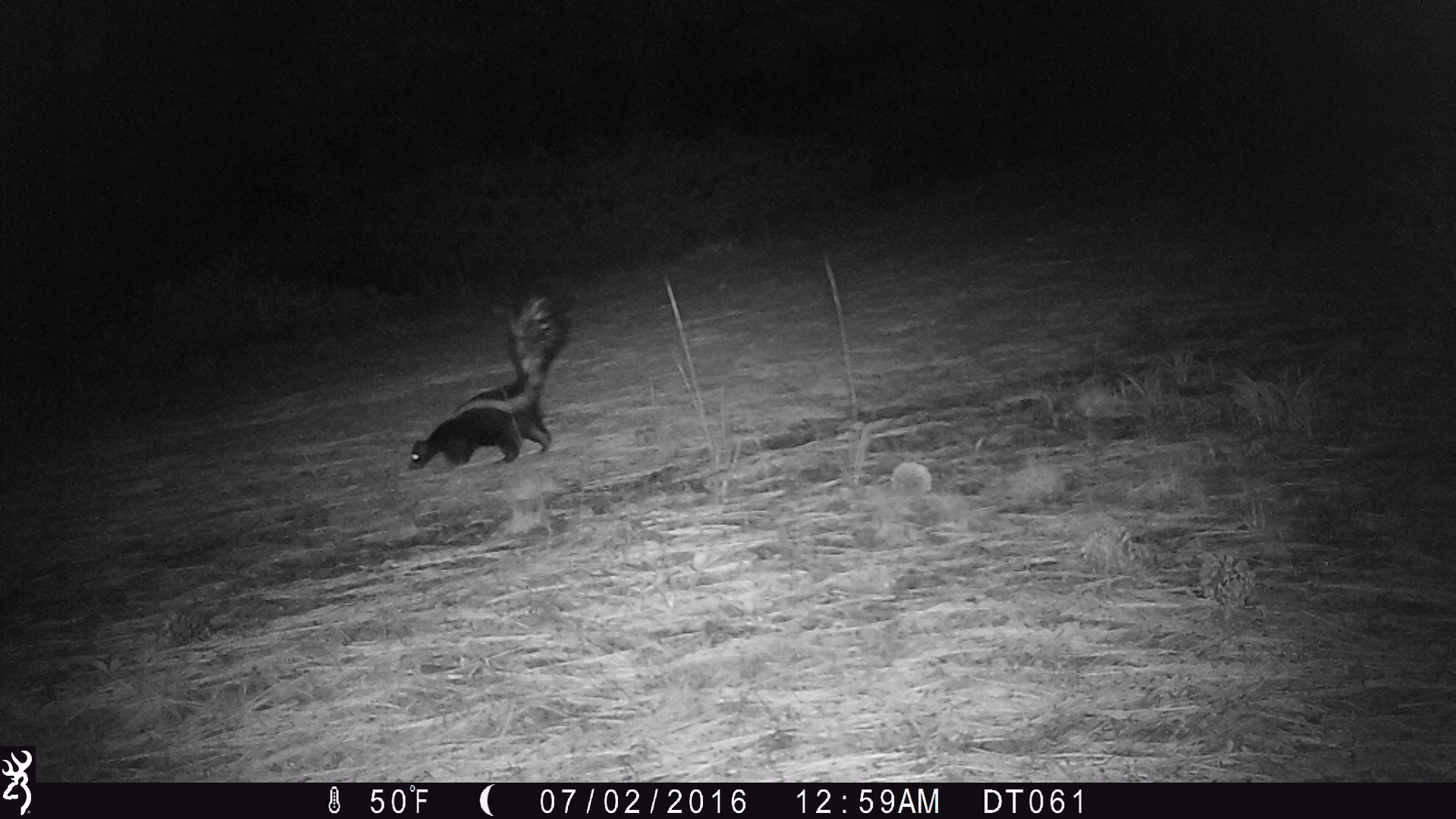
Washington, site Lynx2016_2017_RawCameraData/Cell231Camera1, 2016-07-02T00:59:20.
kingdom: Animalia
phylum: Chordata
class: Mammalia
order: Carnivora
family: Mephitidae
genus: Mephitis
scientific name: Mephitis mephitis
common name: striped skunk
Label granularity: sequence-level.